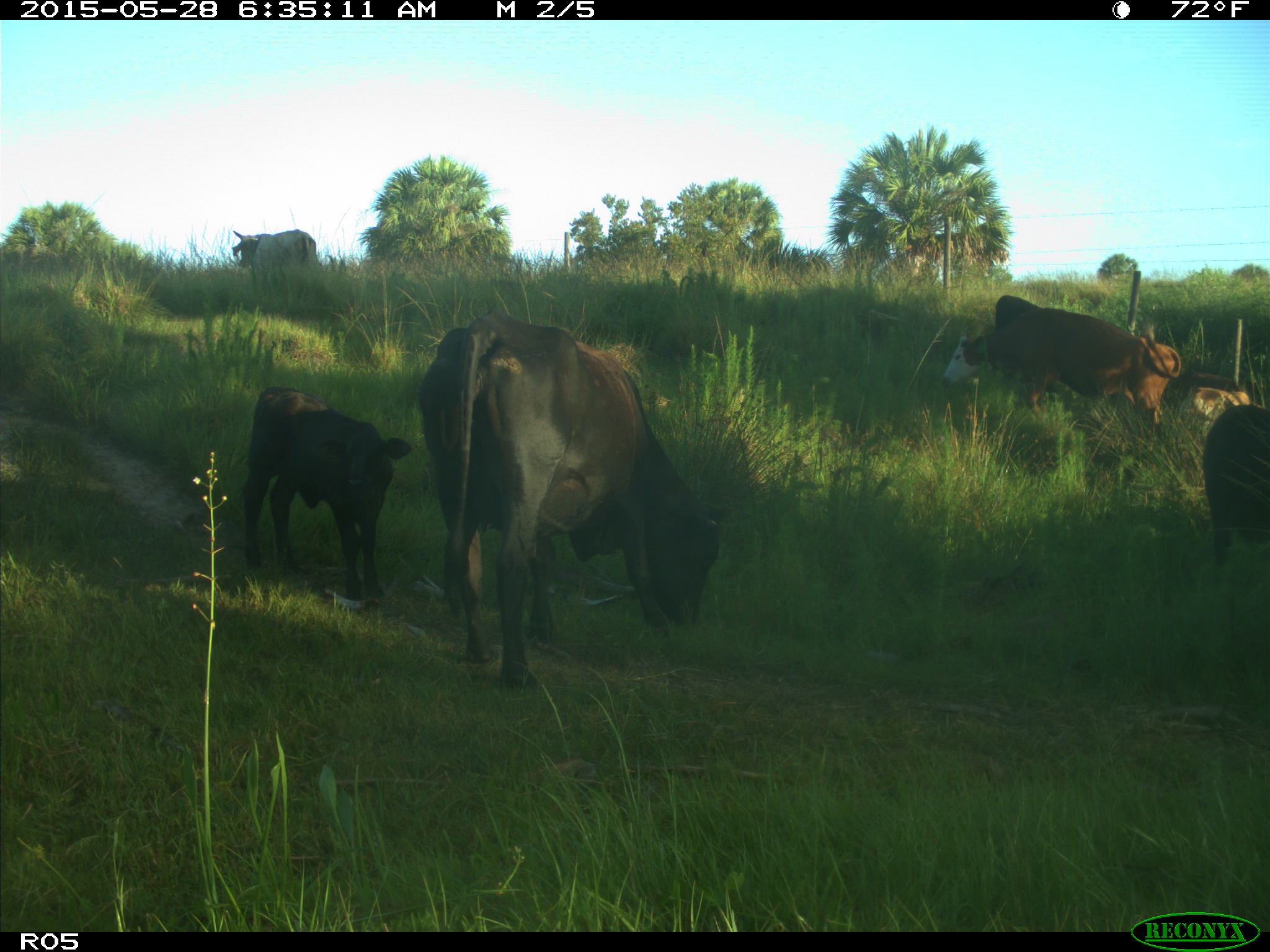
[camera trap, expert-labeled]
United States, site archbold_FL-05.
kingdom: Animalia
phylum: Chordata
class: Mammalia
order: Artiodactyla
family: Bovidae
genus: Bos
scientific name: Bos taurus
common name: domestic cow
Bos taurus (domestic cow).